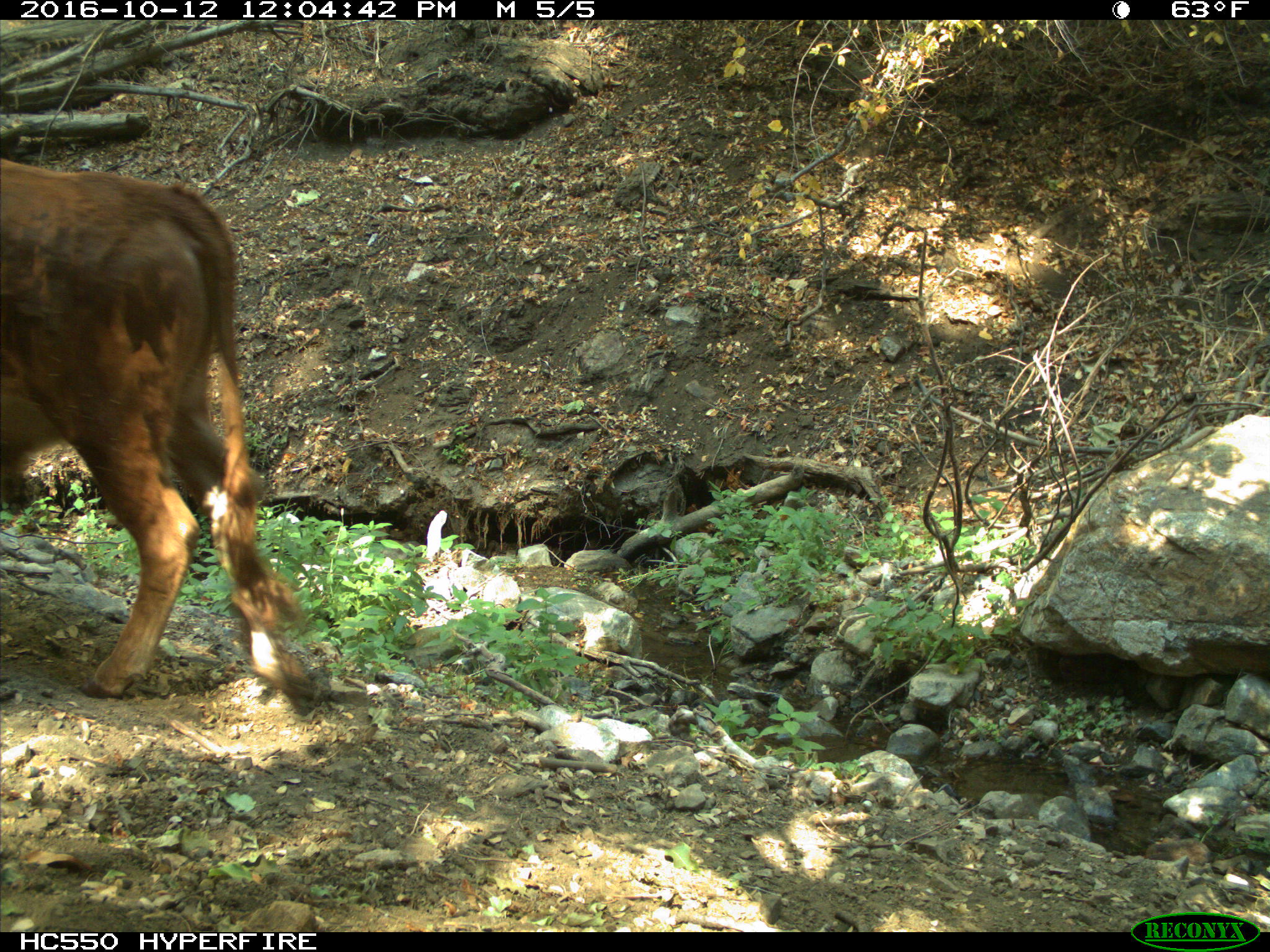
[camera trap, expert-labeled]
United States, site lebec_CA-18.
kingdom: Animalia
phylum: Chordata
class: Mammalia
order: Artiodactyla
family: Bovidae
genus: Bos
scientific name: Bos taurus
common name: domestic cow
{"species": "Bos taurus (domestic cow)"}